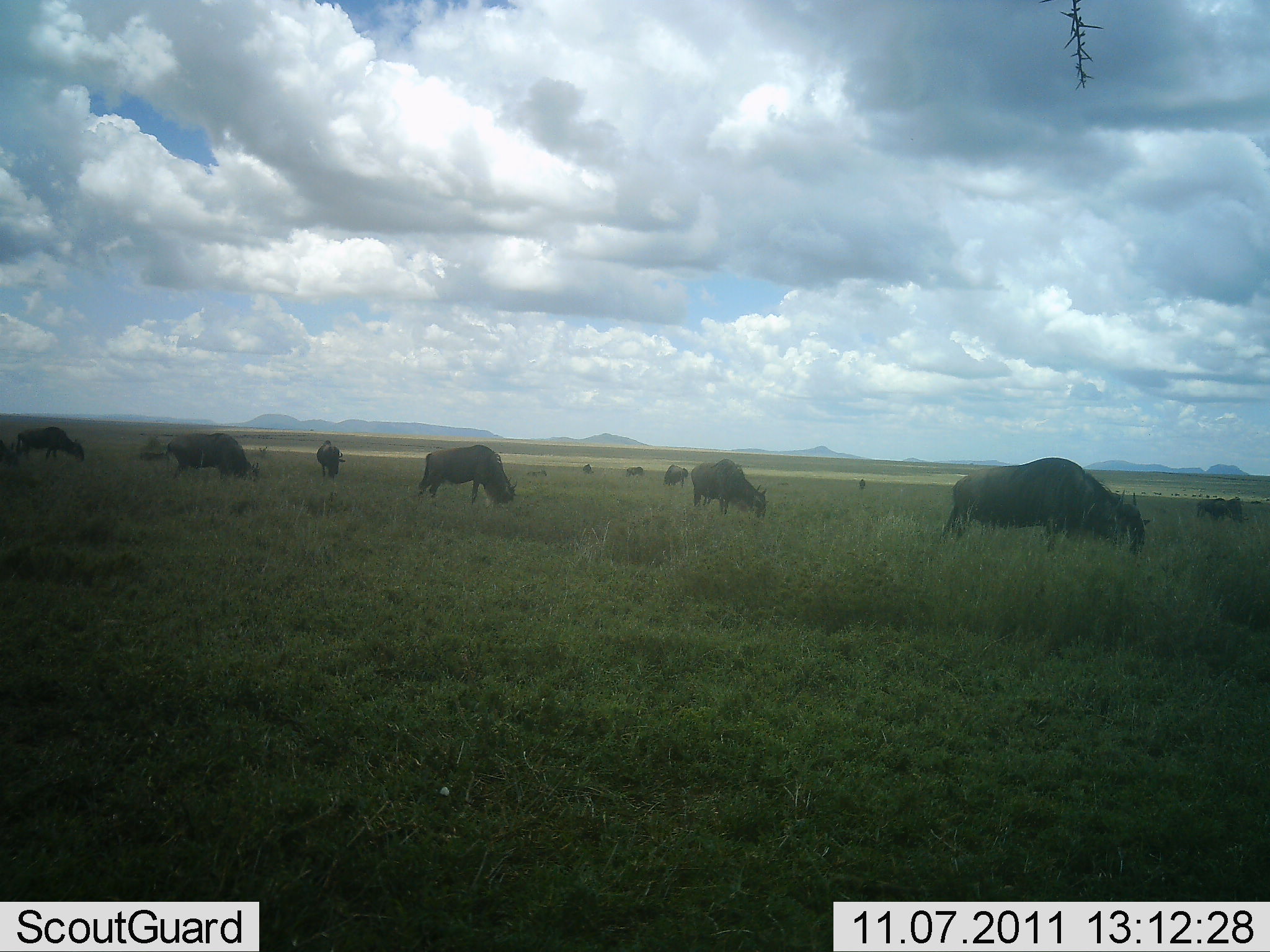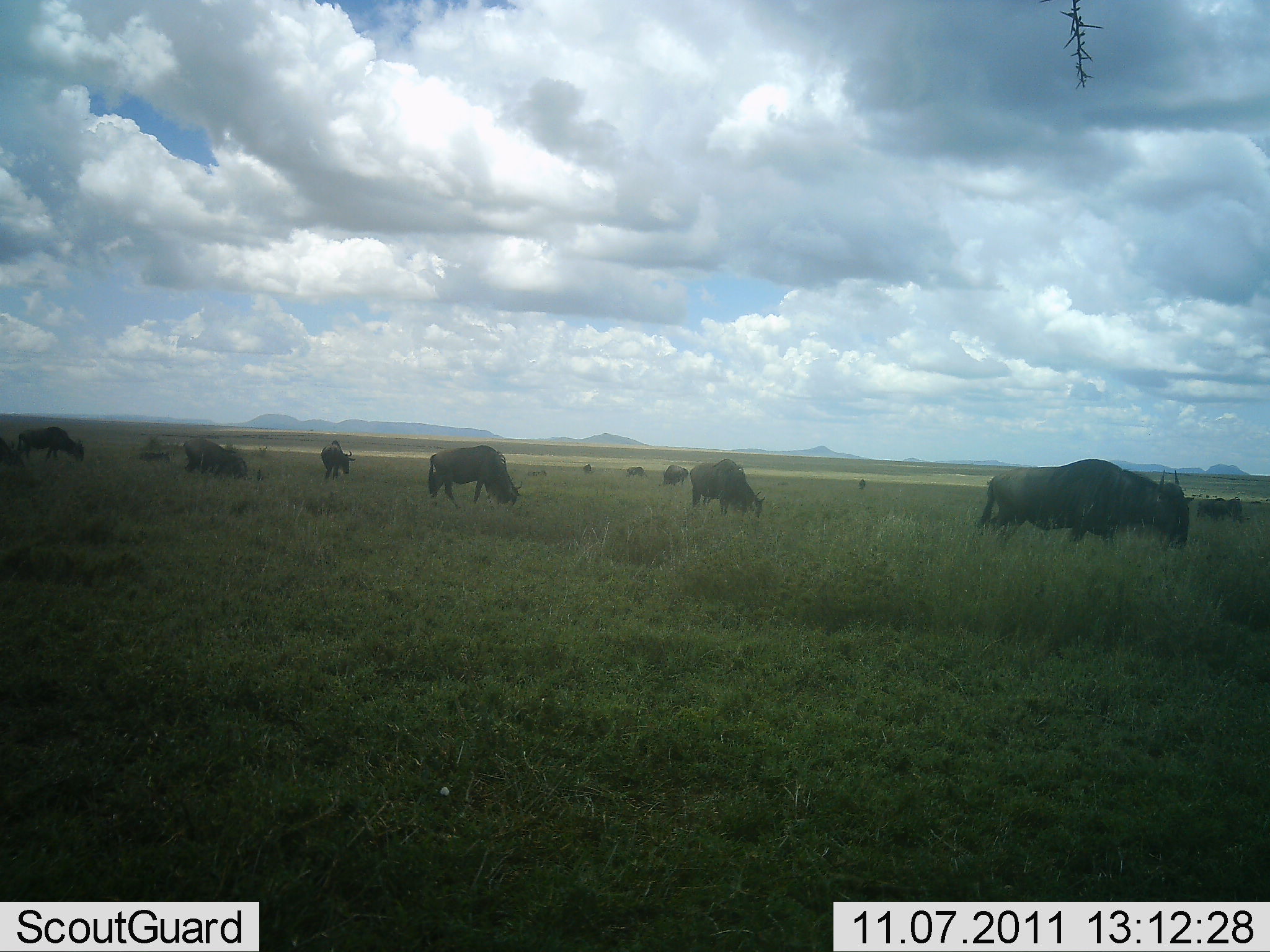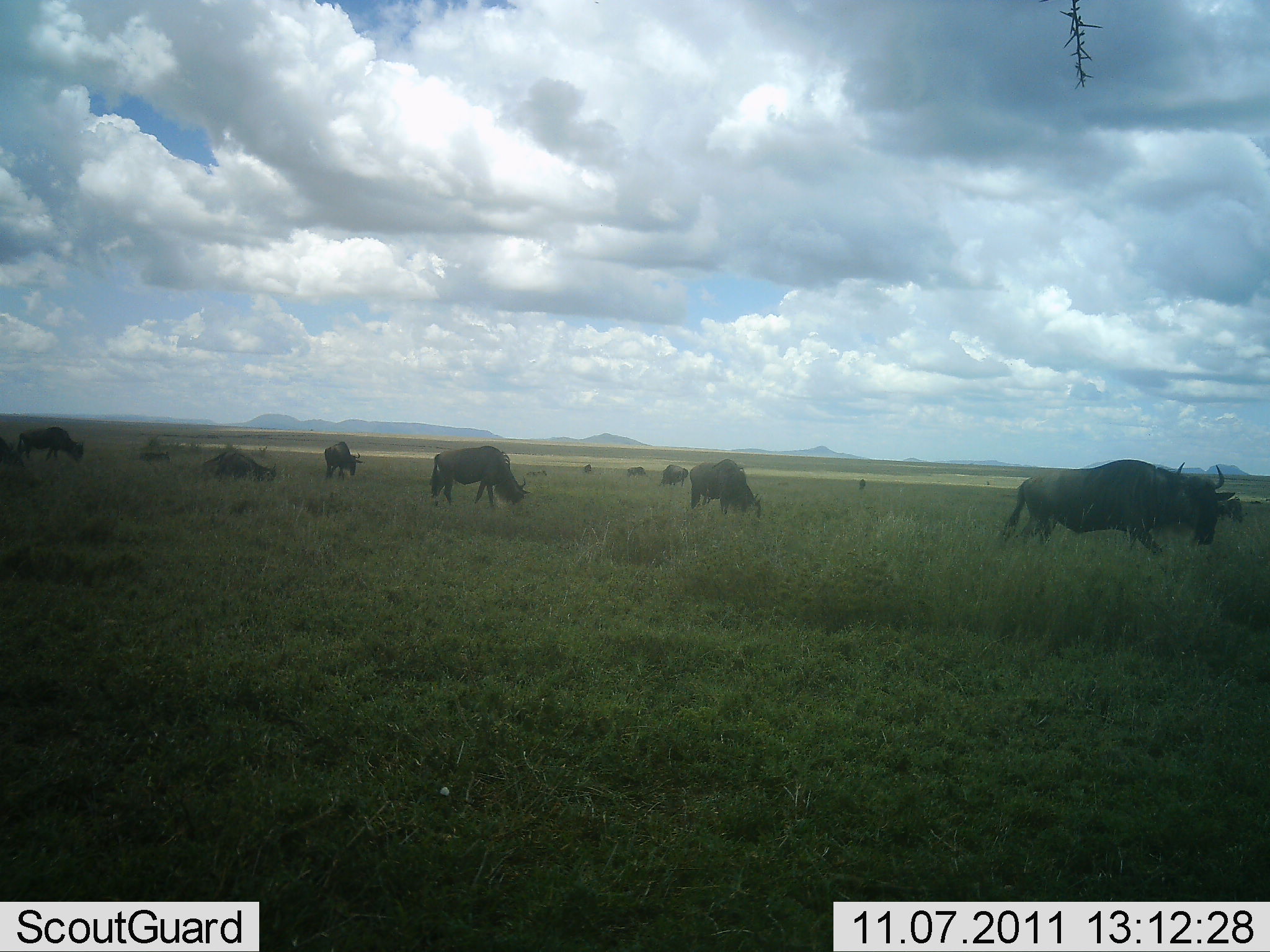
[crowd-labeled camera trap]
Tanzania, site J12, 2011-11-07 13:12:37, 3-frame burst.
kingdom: Animalia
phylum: Chordata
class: Mammalia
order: Artiodactyla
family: Bovidae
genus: Connochaetes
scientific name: Connochaetes taurinus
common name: blue wildebeest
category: wildebeest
Wildebeest (blue wildebeest) (Connochaetes taurinus), count 11-50. Behavior (volunteer vote fractions): standing 21%, resting 7%, moving 14%, interacting 0%. Young present (vote fraction): 0%. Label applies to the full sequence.